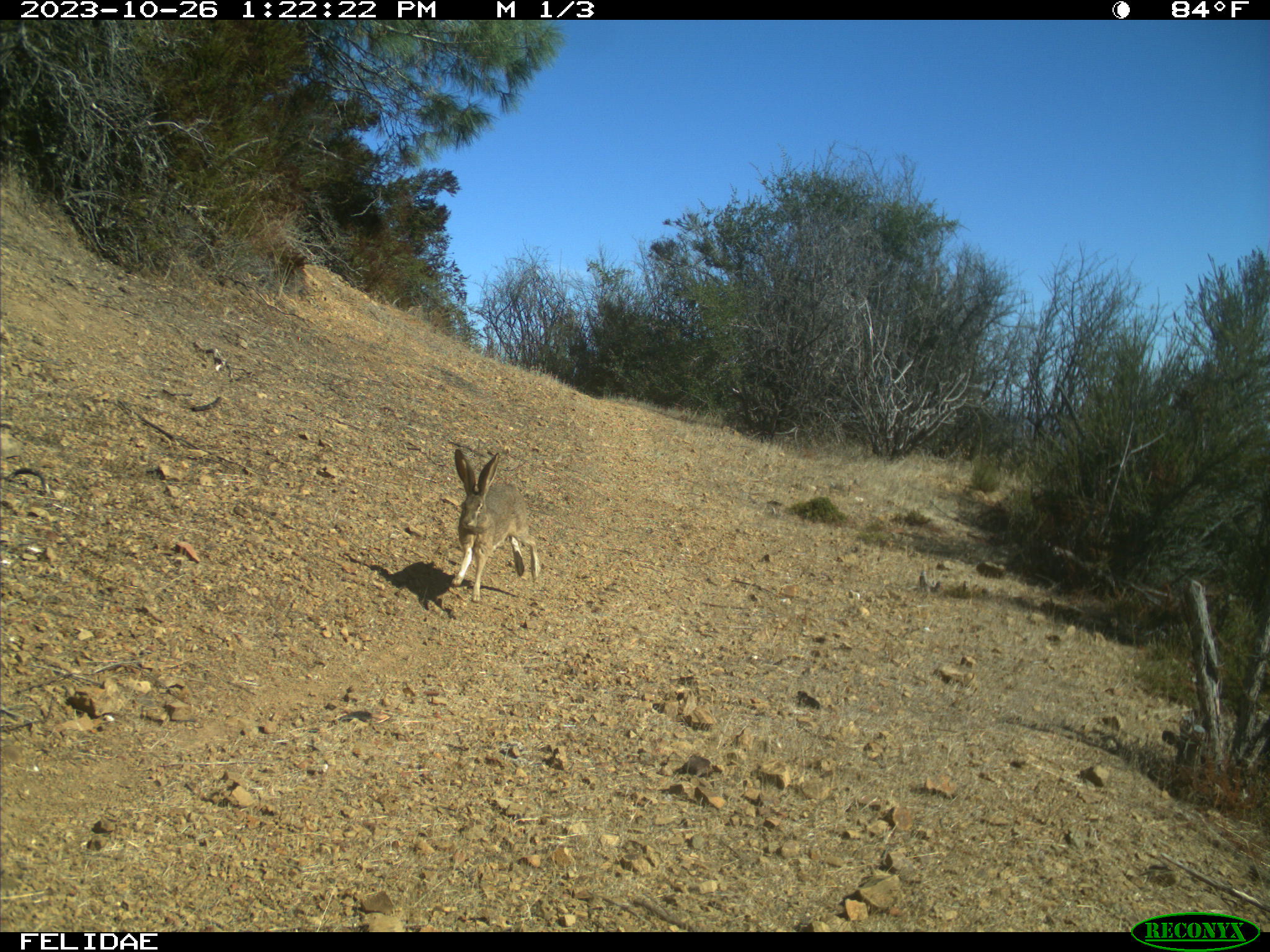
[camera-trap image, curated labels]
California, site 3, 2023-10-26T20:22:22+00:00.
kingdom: Animalia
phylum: Chordata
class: Mammalia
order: Lagomorpha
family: Leporidae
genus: Lepus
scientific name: Lepus californicus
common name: black-tailed jackrabbit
Black-tailed jackrabbit (Lepus californicus).